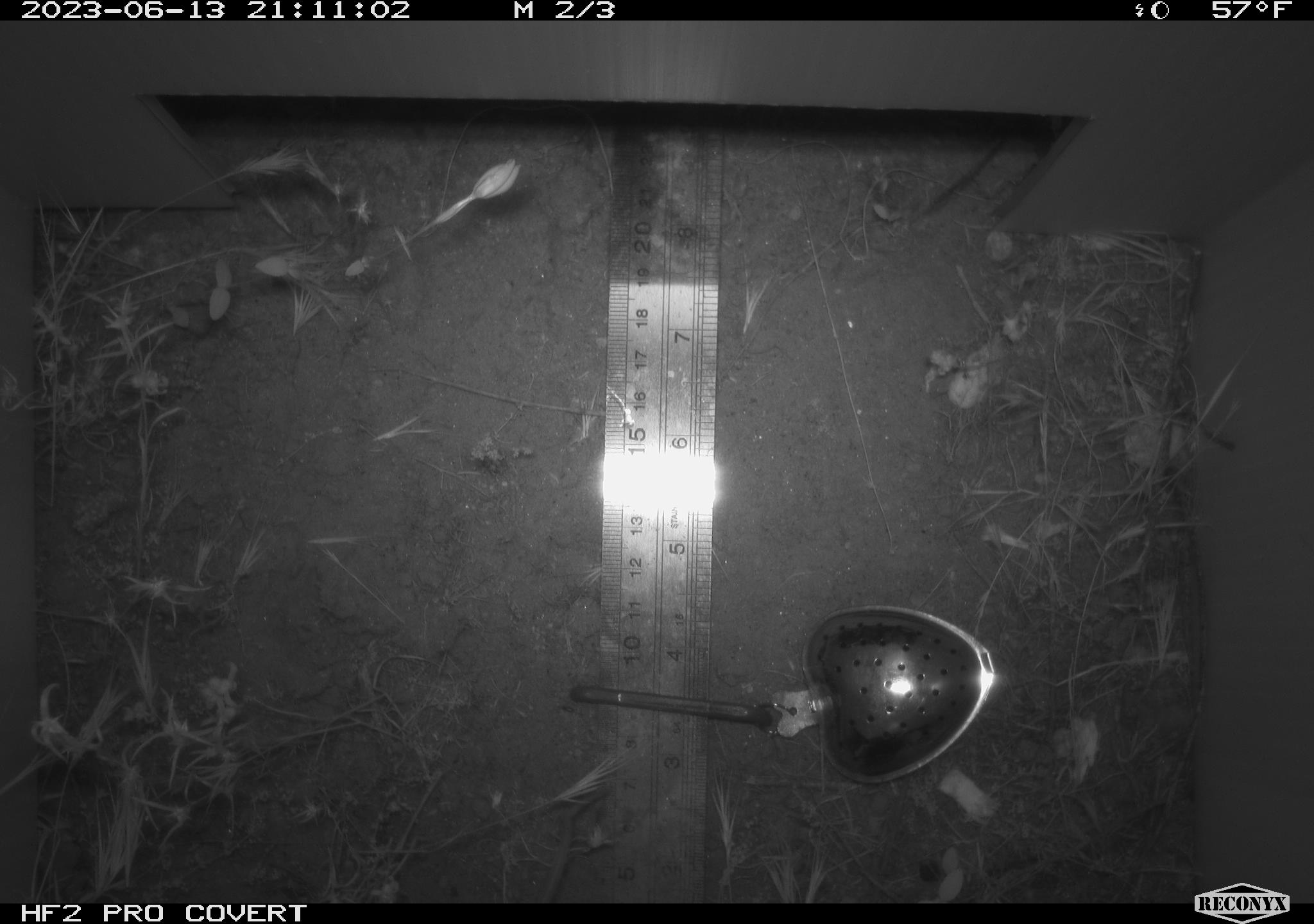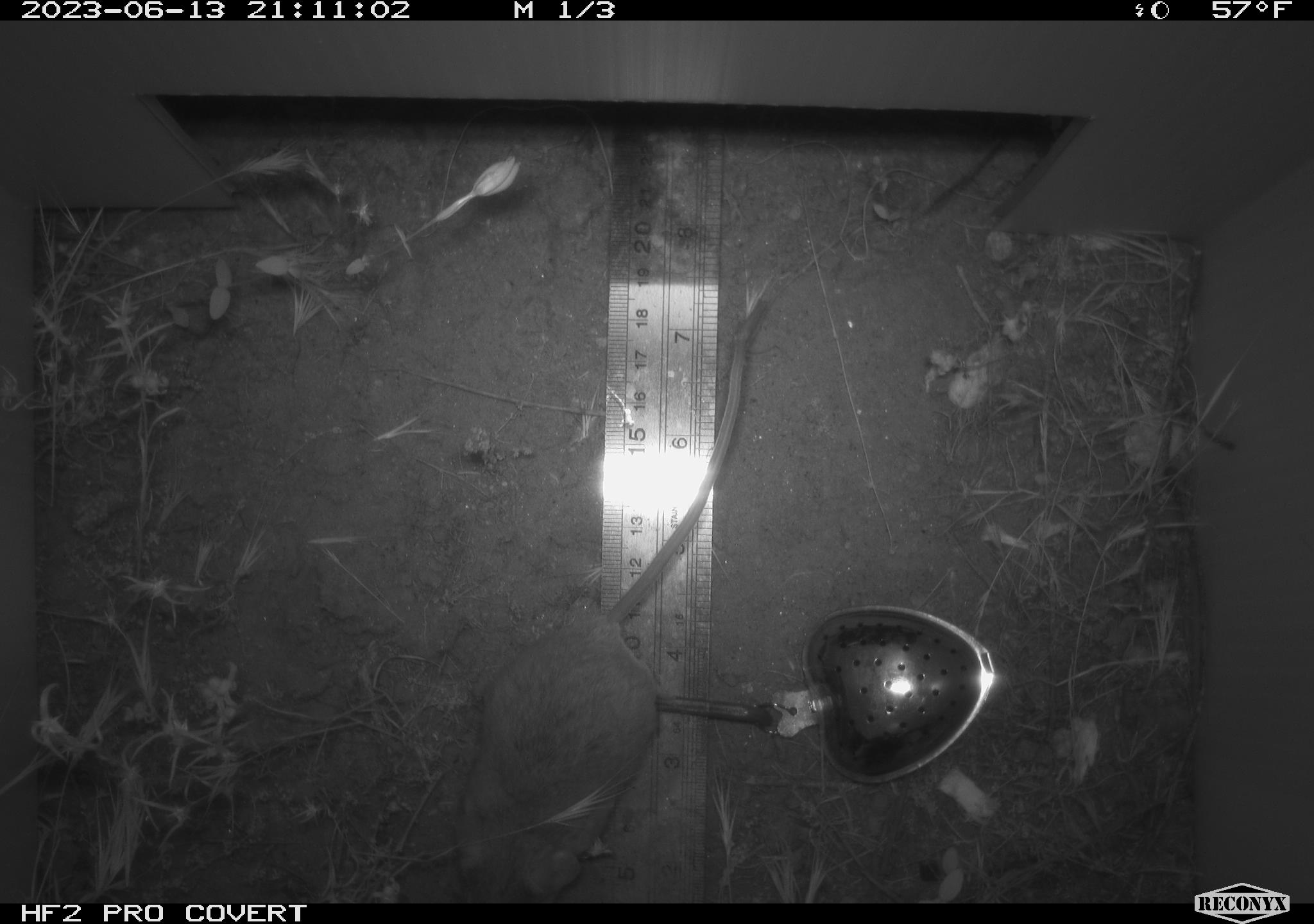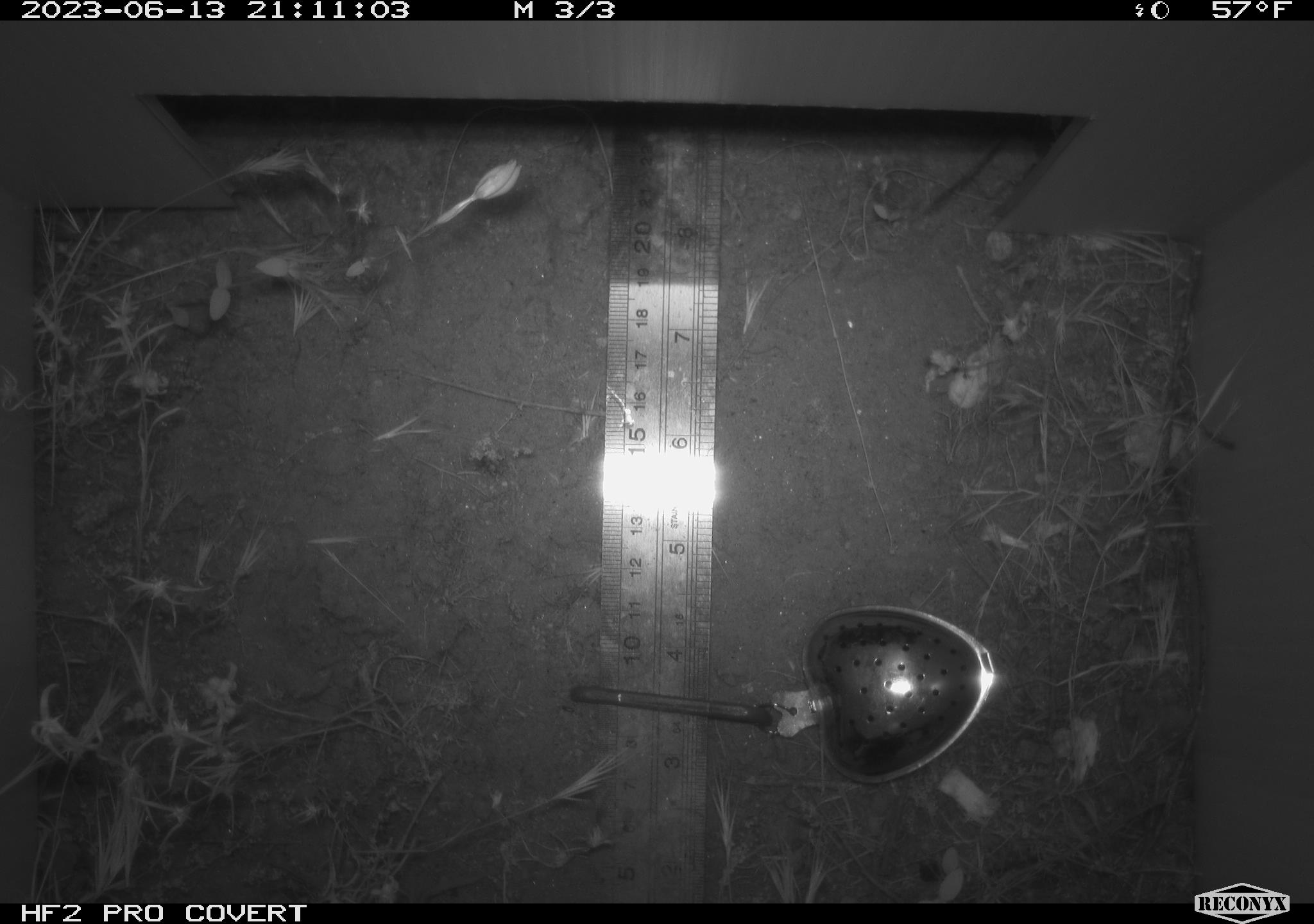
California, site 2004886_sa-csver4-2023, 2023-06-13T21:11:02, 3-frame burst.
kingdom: Animalia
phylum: Chordata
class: Mammalia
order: Rodentia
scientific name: Rodentia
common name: mouse species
Mouse species (Rodentia).